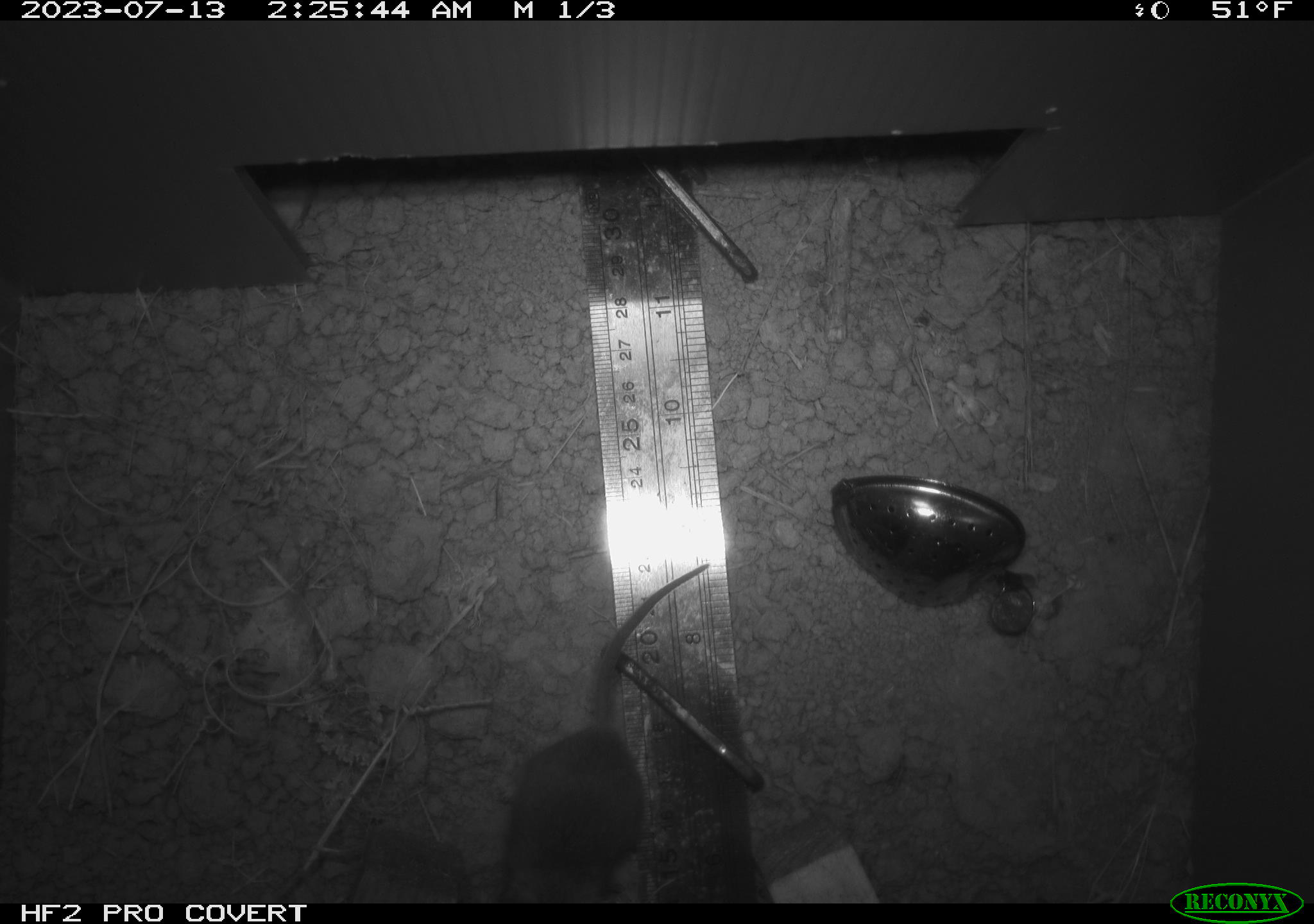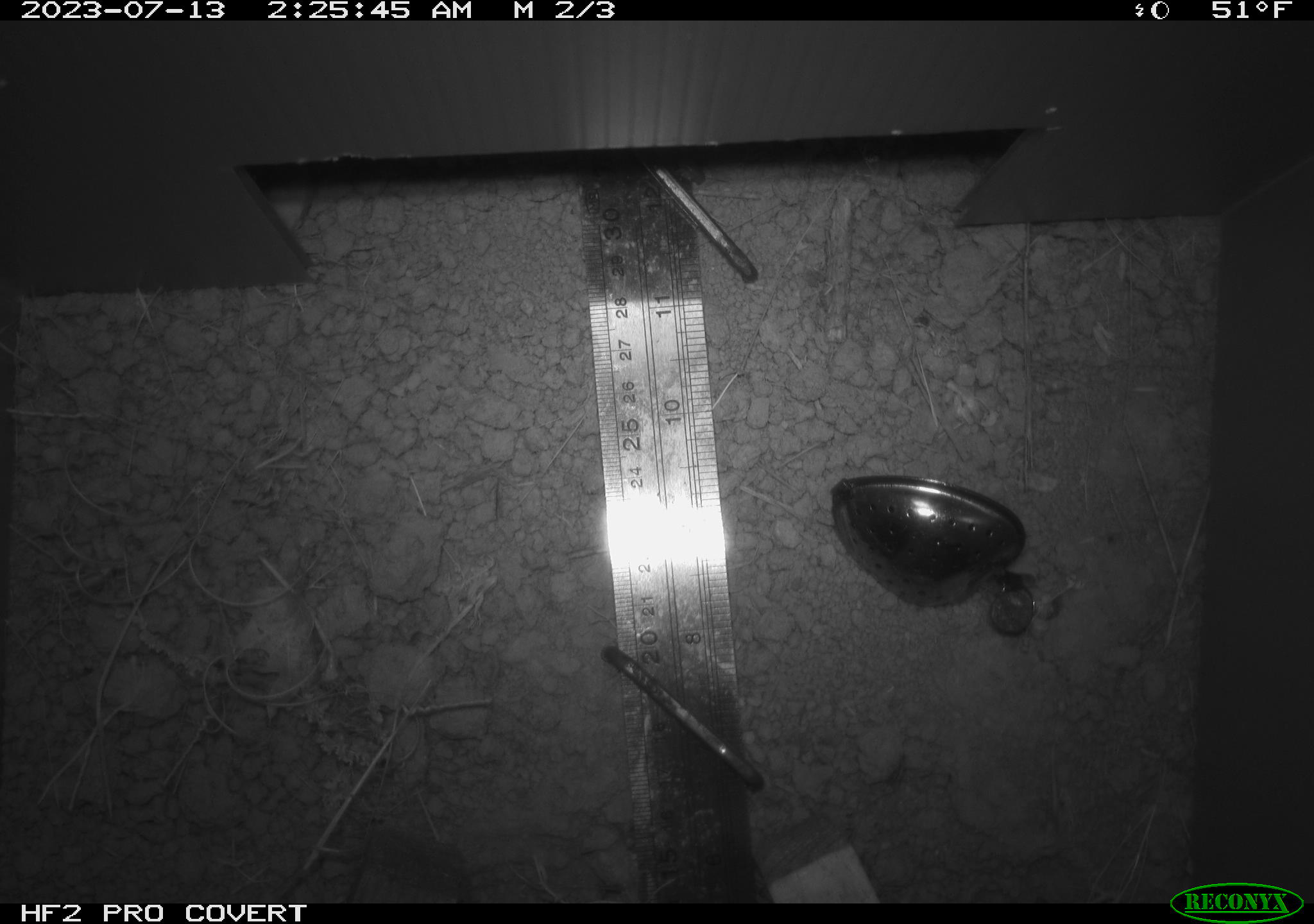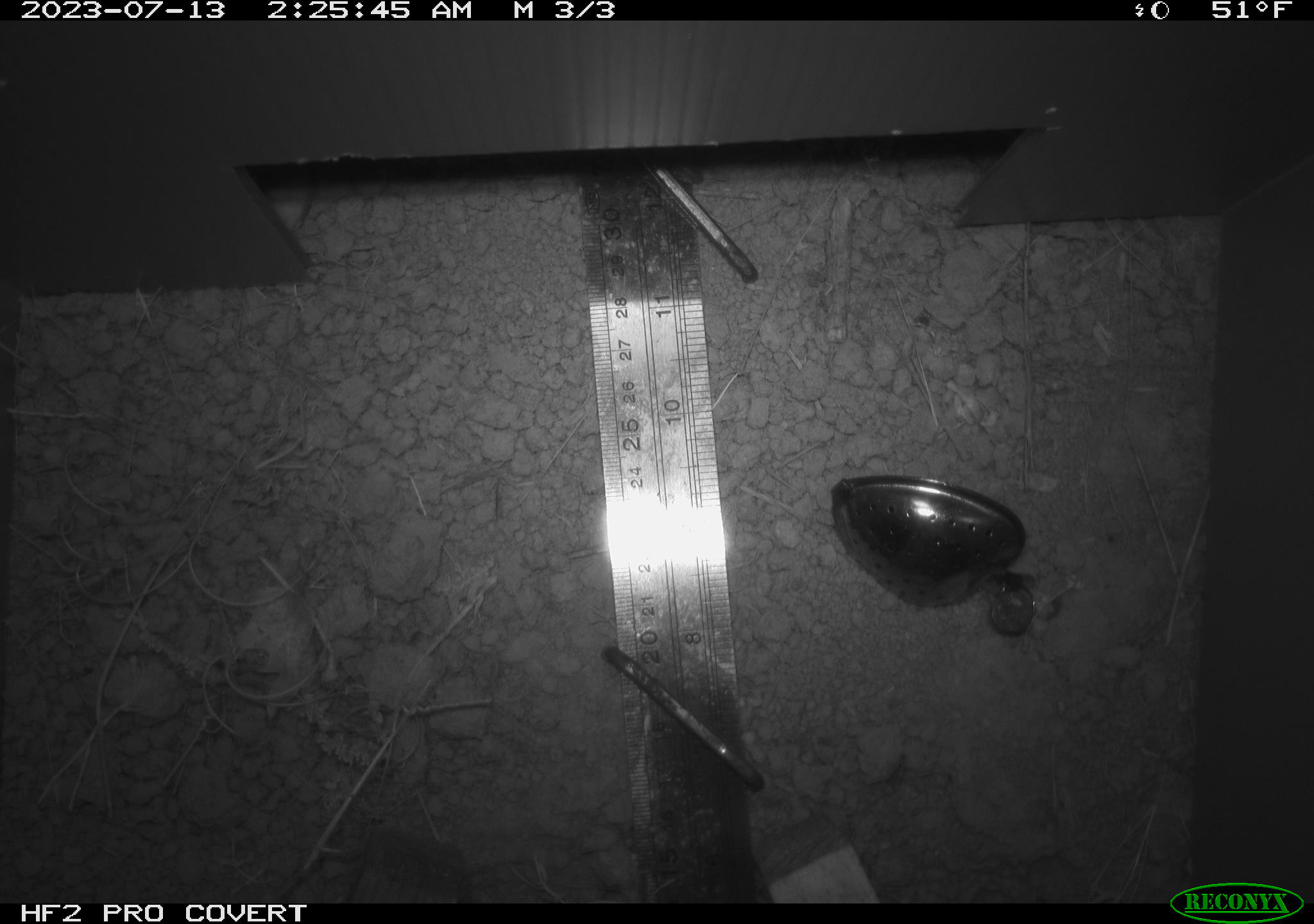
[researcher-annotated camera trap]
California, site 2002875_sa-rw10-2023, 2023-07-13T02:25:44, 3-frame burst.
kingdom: Animalia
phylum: Chordata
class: Mammalia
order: Rodentia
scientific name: Rodentia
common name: rodent